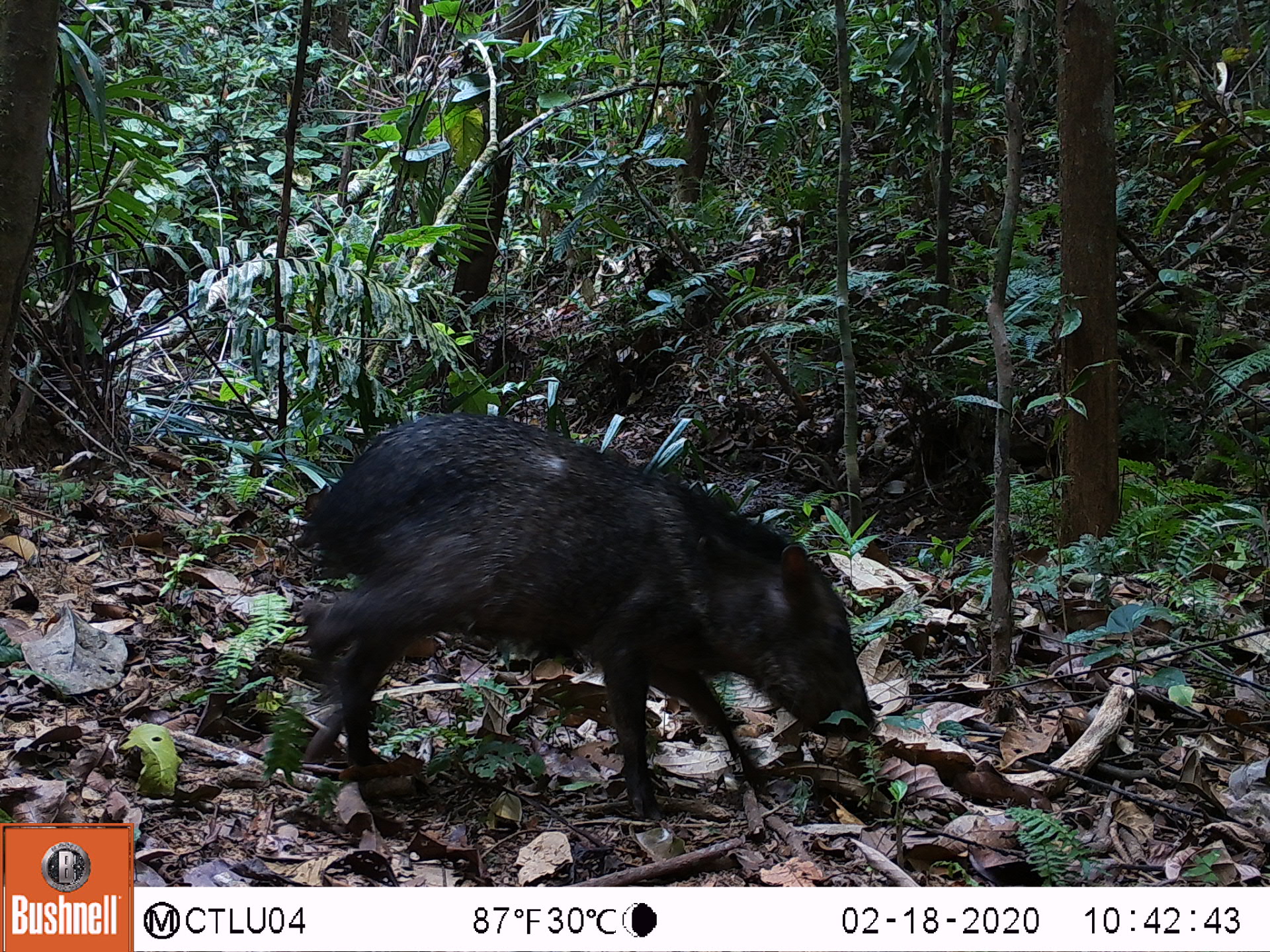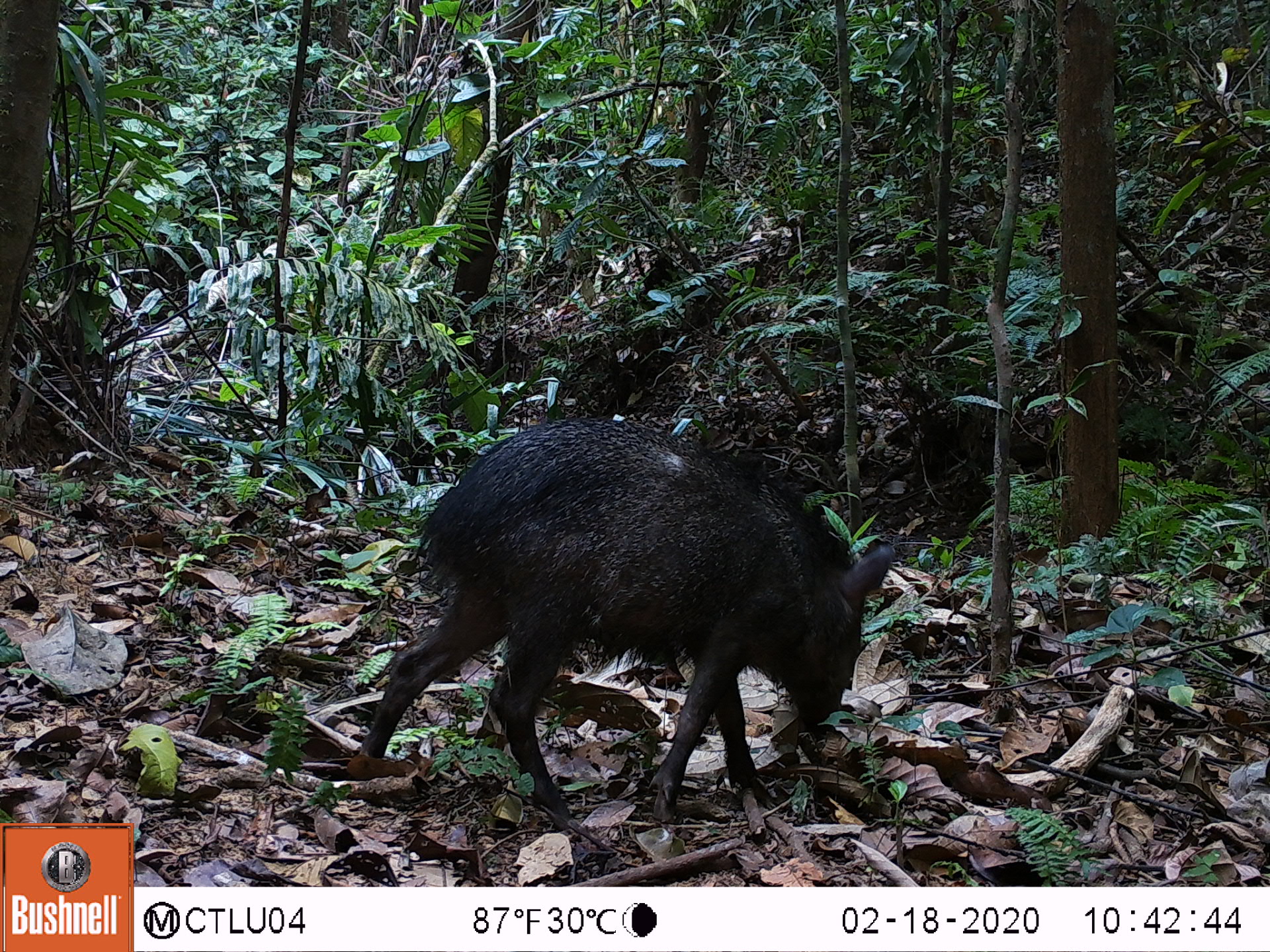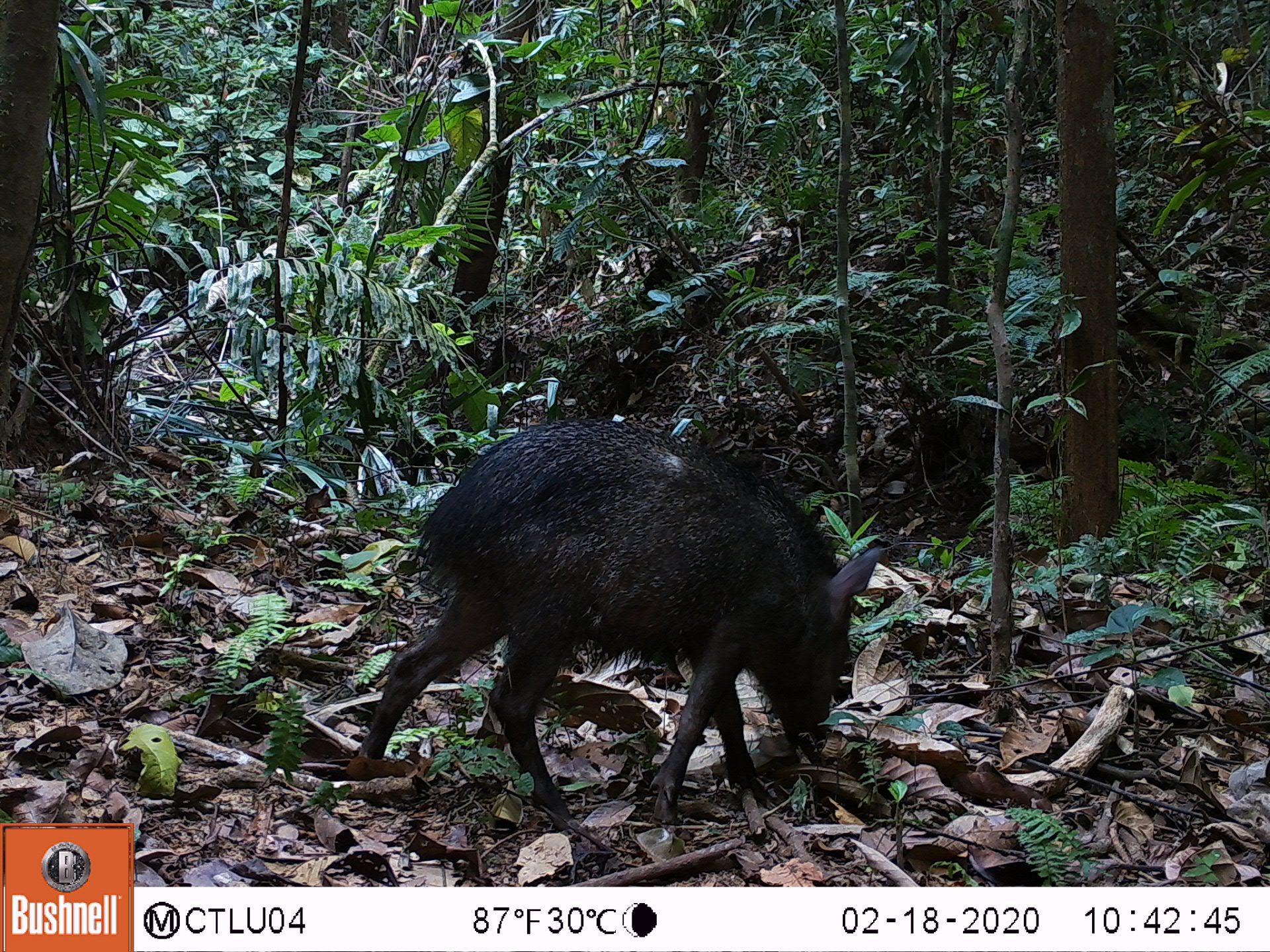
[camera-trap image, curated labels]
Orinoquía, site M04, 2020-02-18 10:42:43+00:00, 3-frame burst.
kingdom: Animalia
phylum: Chordata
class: Mammalia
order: Artiodactyla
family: Tayassuidae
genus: Pecari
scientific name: Pecari tajacu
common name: collared peccary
Collared peccary (Pecari tajacu).